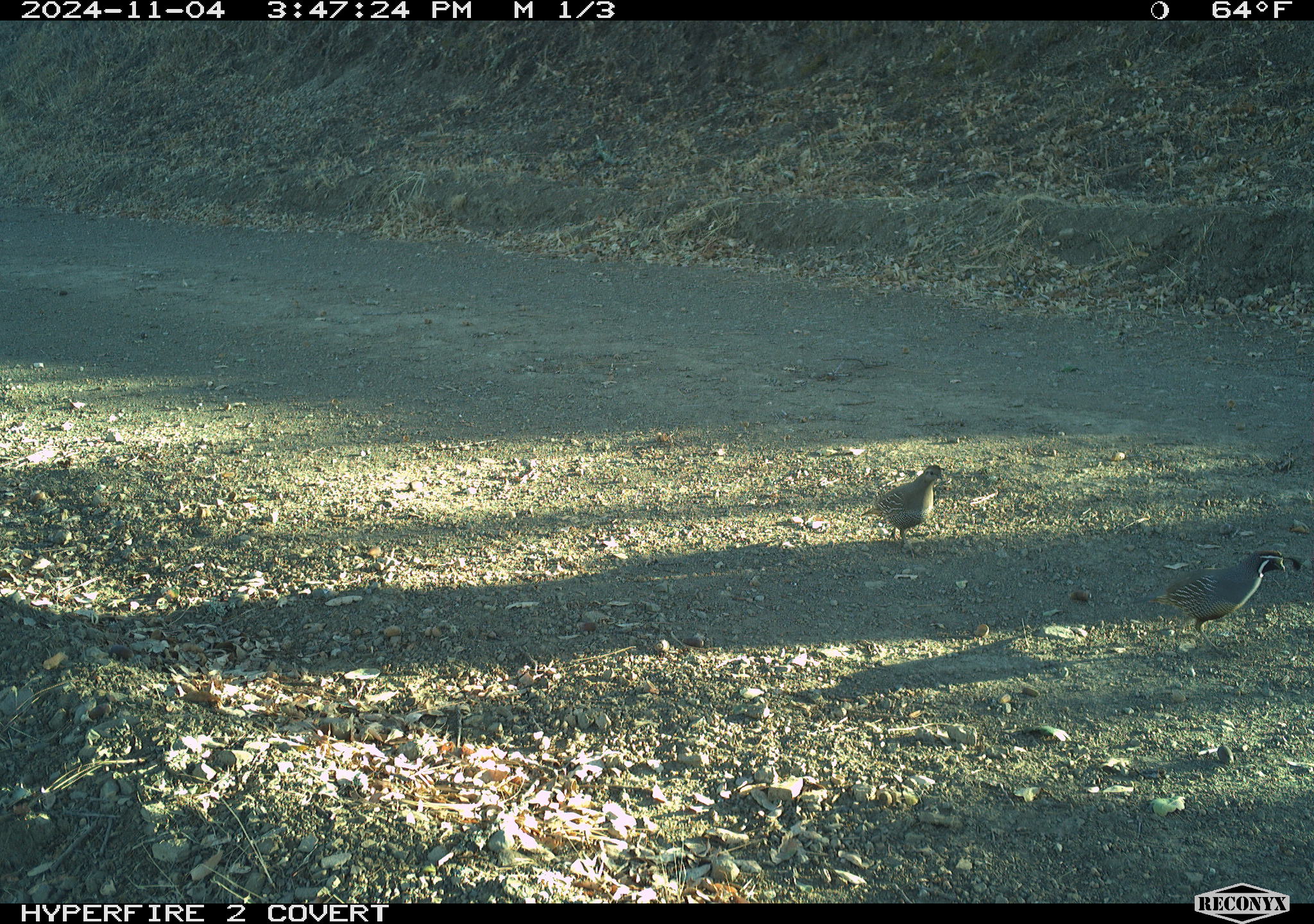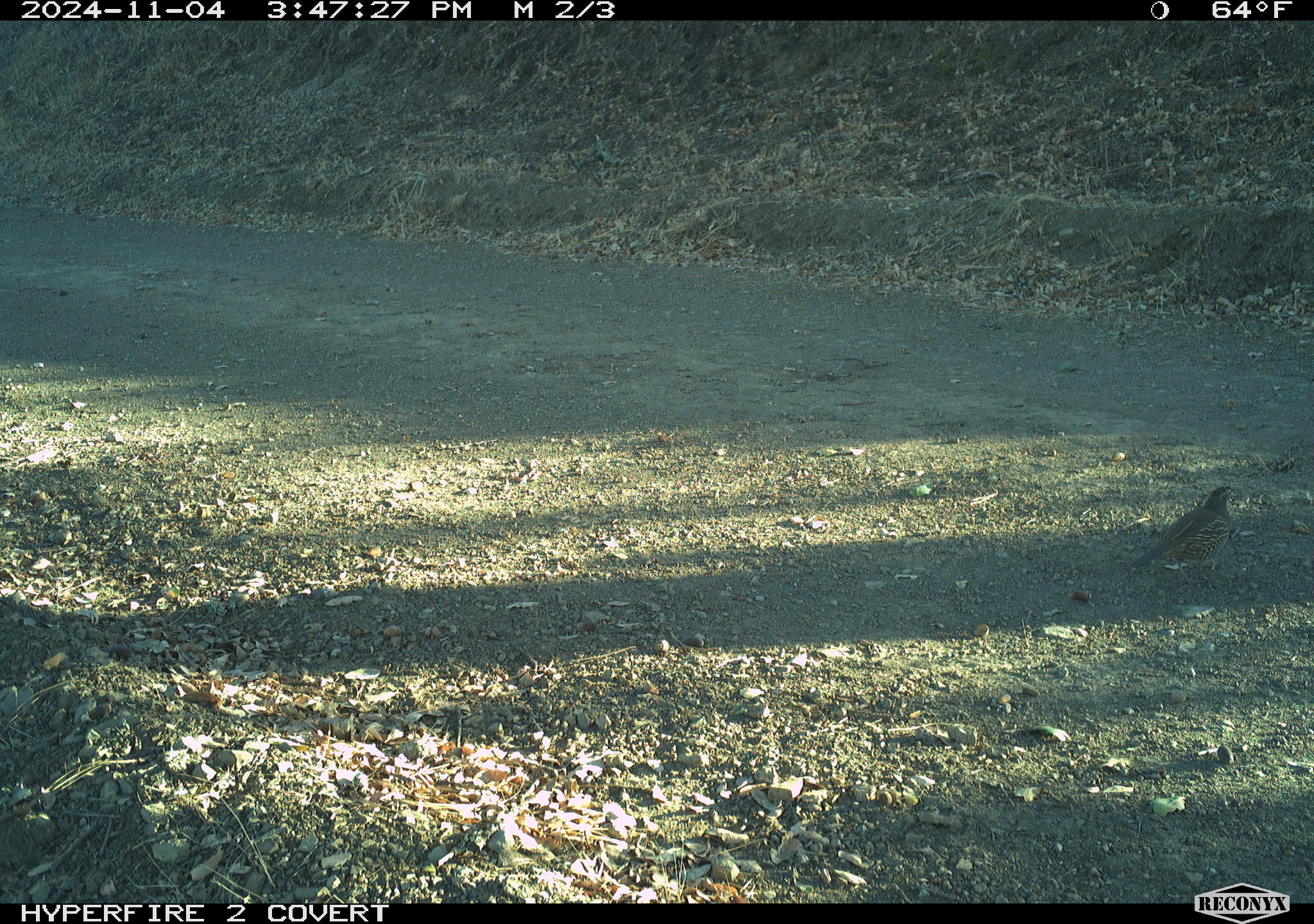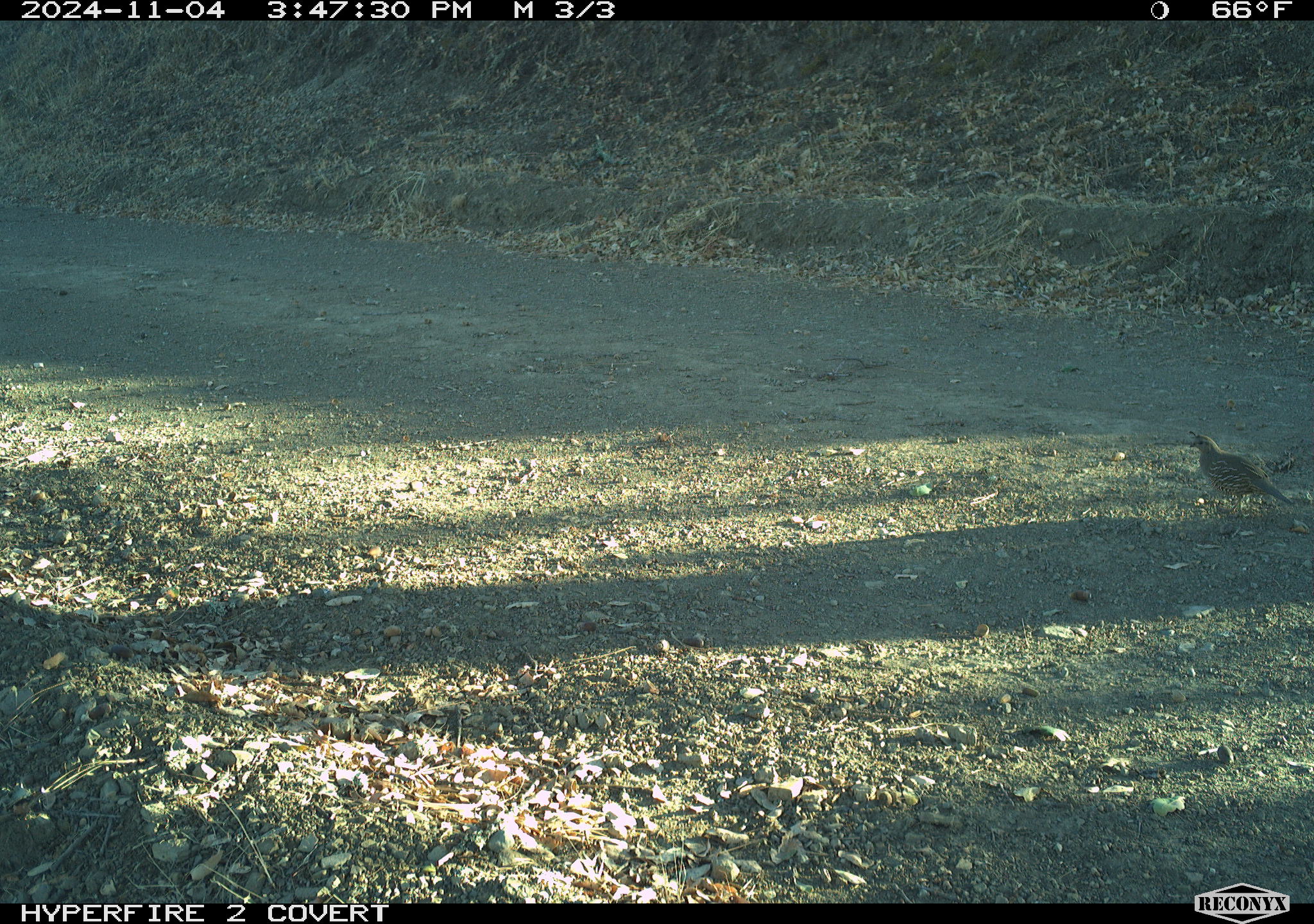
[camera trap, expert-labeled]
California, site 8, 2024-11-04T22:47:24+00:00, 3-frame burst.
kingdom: Animalia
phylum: Chordata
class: Aves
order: Galliformes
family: Odontophoridae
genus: Callipepla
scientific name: Callipepla californica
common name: california quail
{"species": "california quail (Callipepla californica)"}